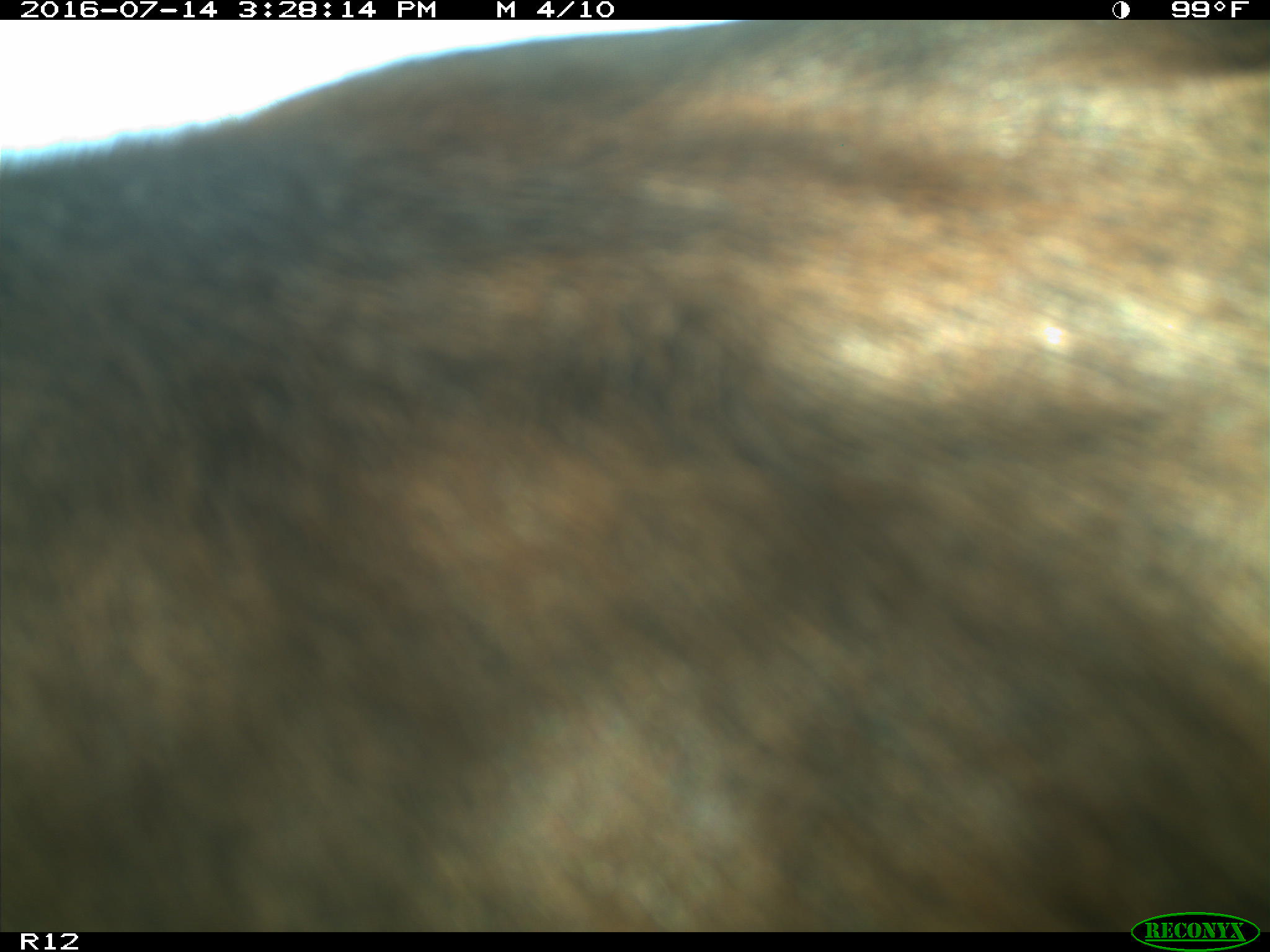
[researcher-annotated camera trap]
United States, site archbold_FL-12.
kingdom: Animalia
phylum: Chordata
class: Mammalia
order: Artiodactyla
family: Bovidae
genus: Bos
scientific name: Bos taurus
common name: domestic cow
Bos taurus (domestic cow).